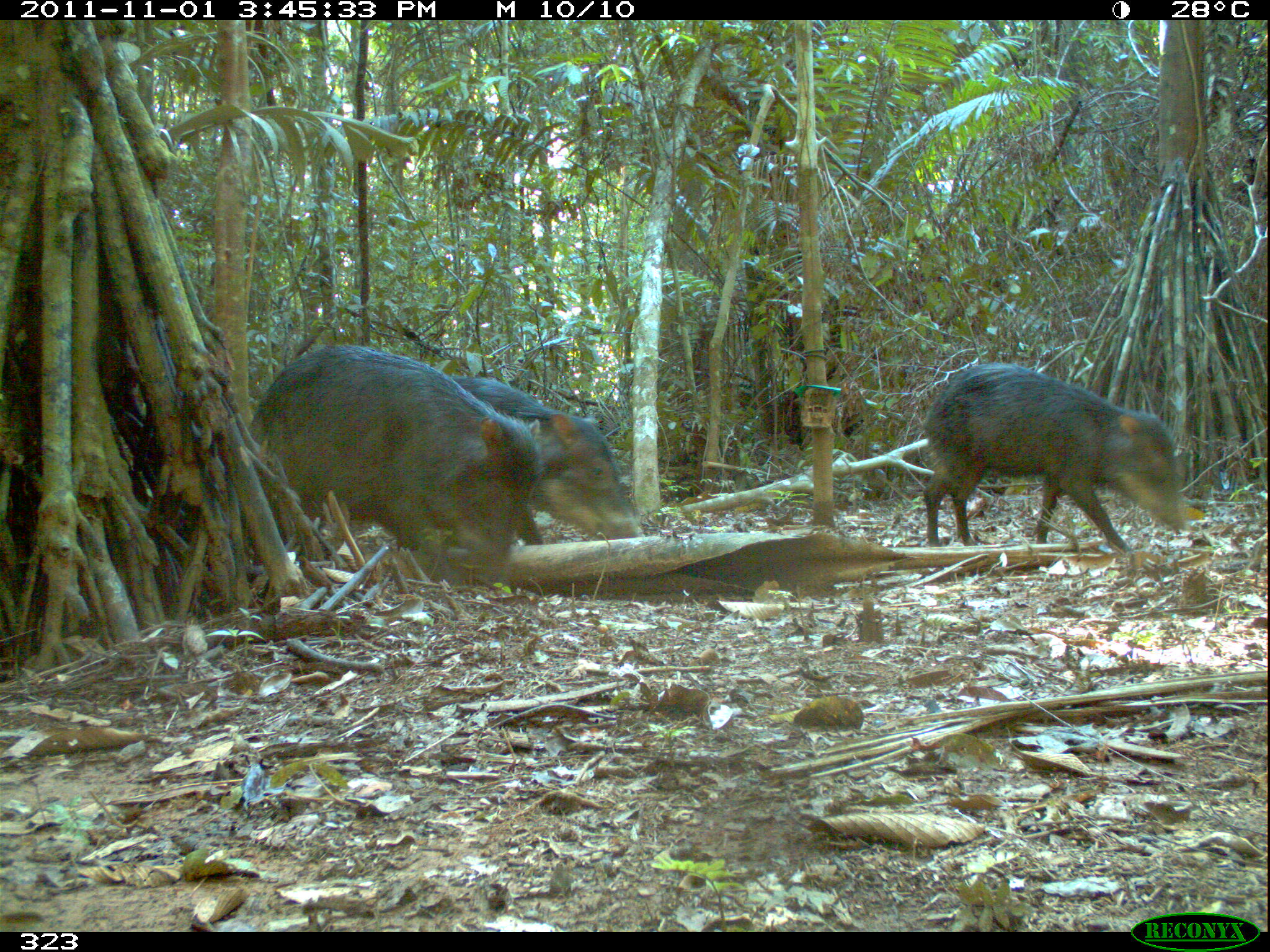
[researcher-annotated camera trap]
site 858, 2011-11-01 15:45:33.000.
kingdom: Animalia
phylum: Chordata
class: Mammalia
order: Artiodactyla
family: Tayassuidae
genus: Tayassu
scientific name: Tayassu pecari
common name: white-lipped peccary